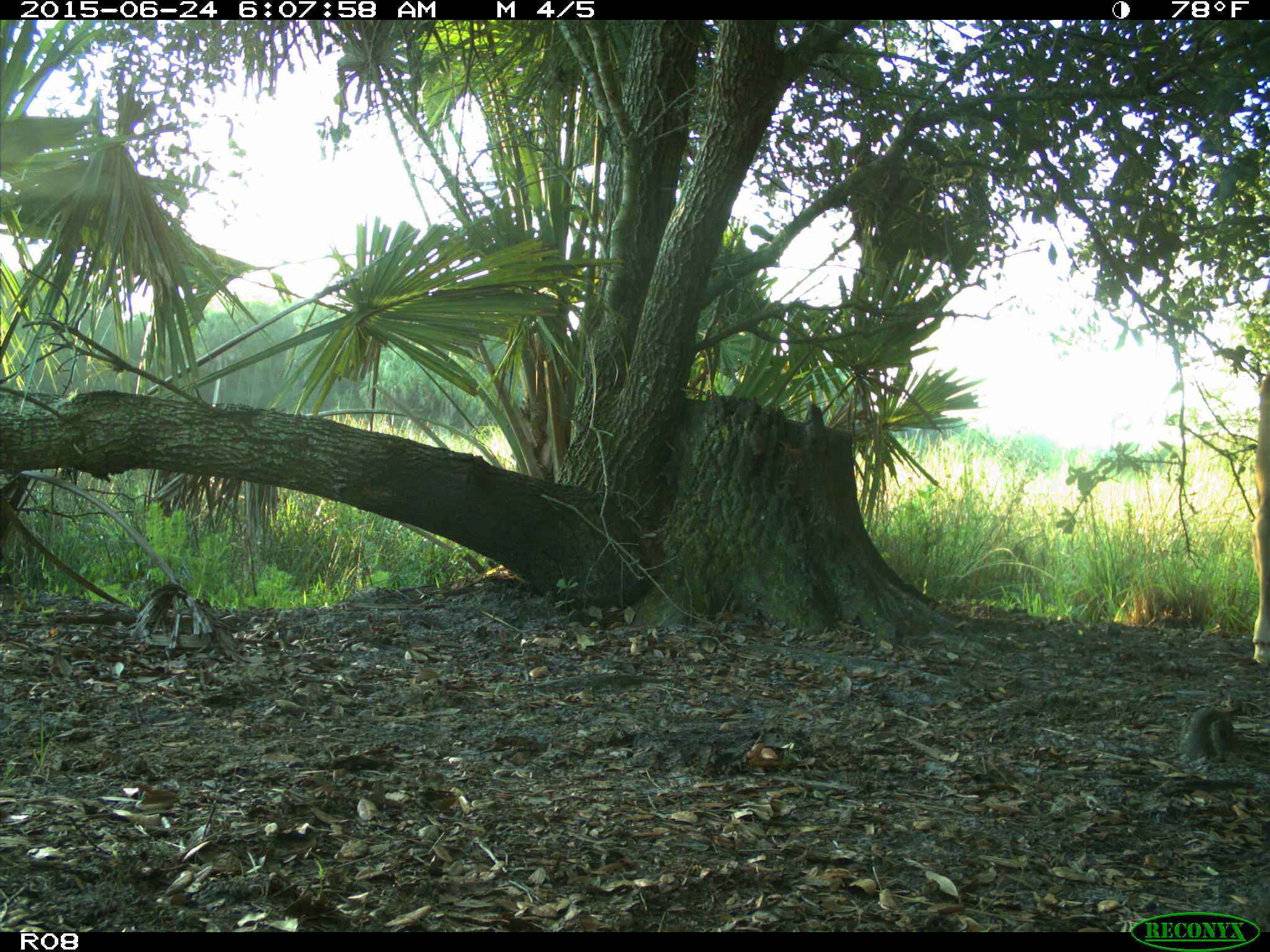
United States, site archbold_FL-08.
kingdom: Animalia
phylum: Chordata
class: Mammalia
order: Artiodactyla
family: Bovidae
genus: Bos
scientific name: Bos taurus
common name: domestic cow